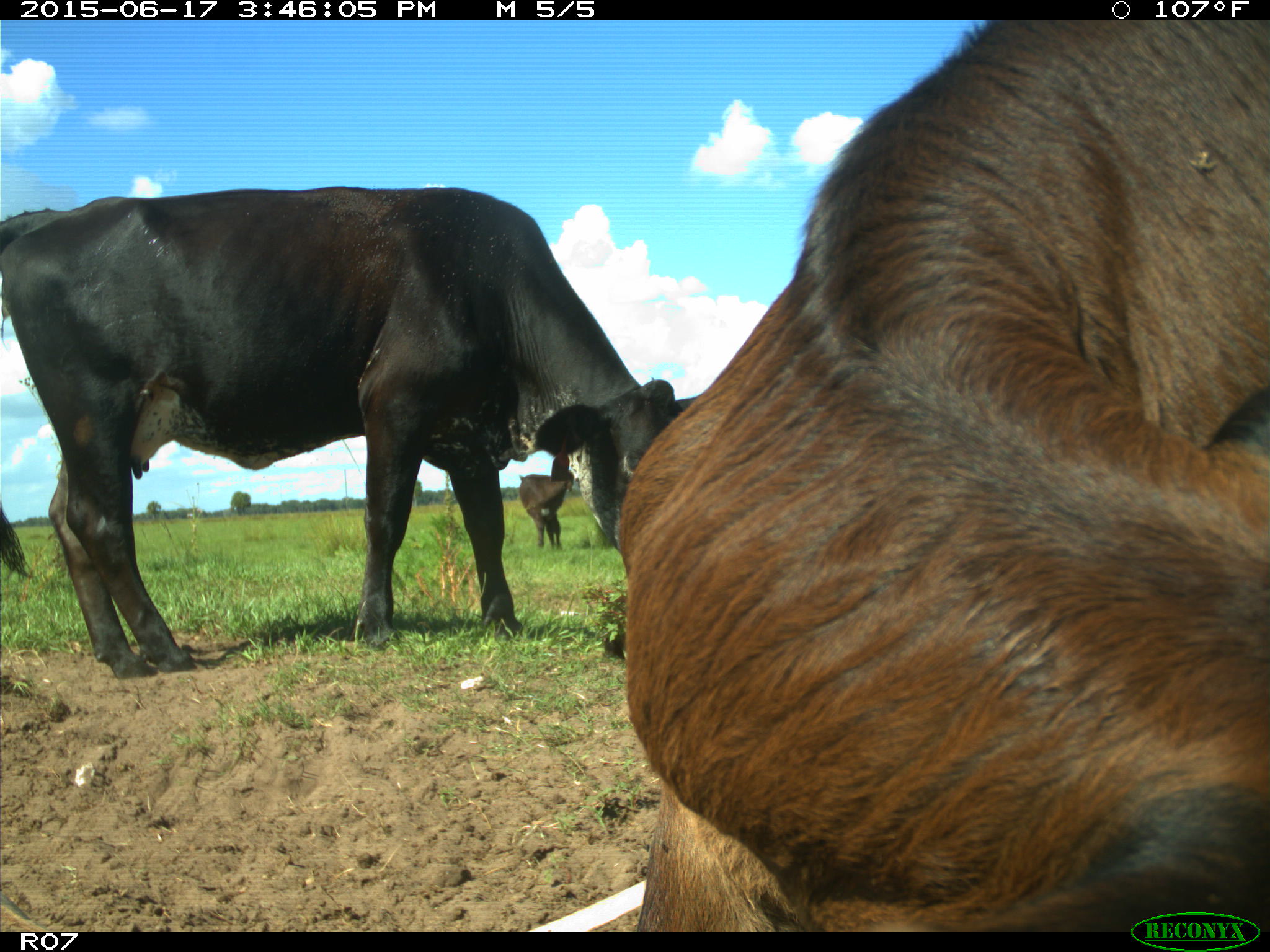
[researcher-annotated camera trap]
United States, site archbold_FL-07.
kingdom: Animalia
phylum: Chordata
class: Mammalia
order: Artiodactyla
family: Bovidae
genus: Bos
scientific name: Bos taurus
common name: domestic cow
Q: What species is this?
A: Bos taurus (domestic cow).